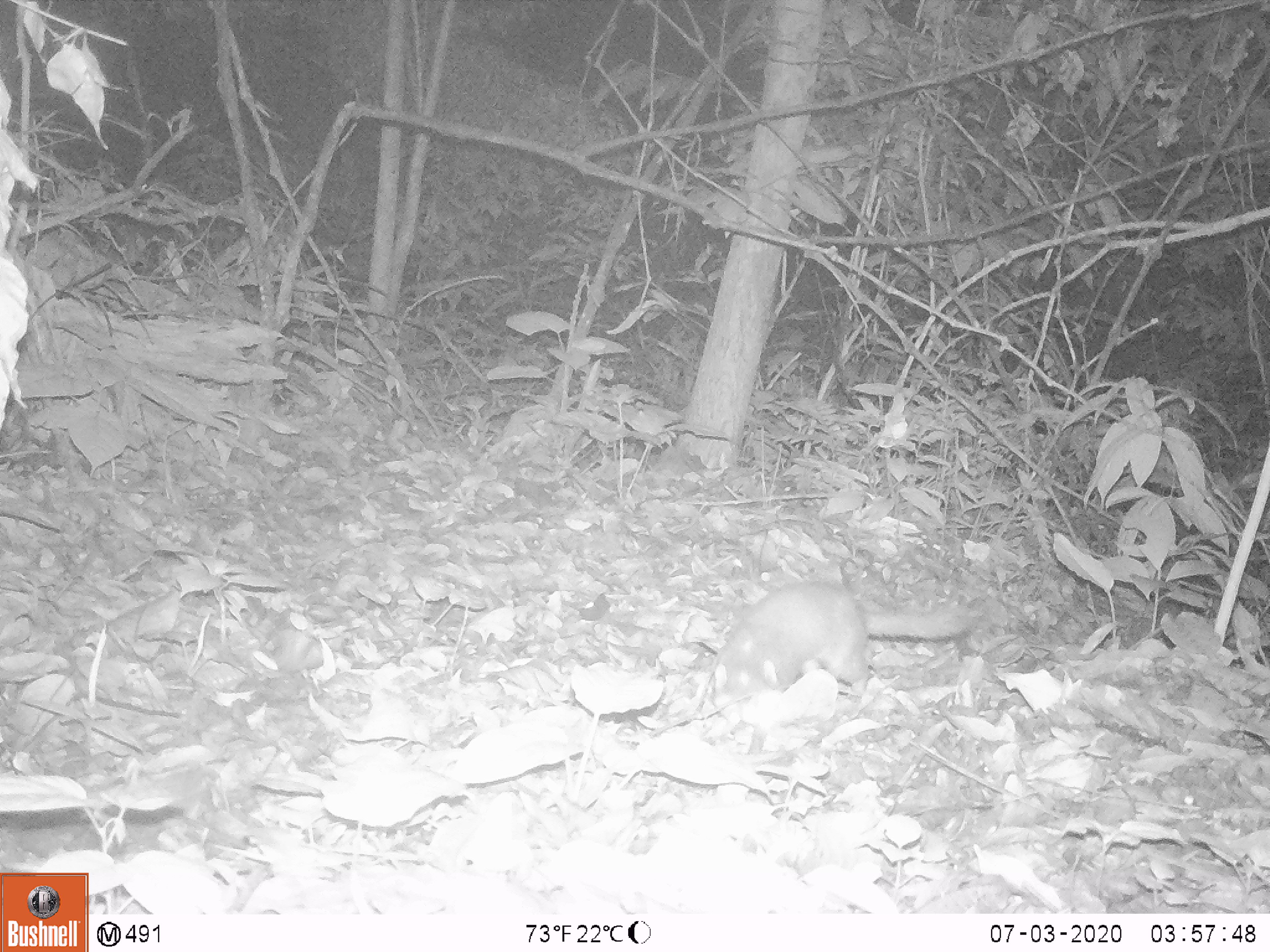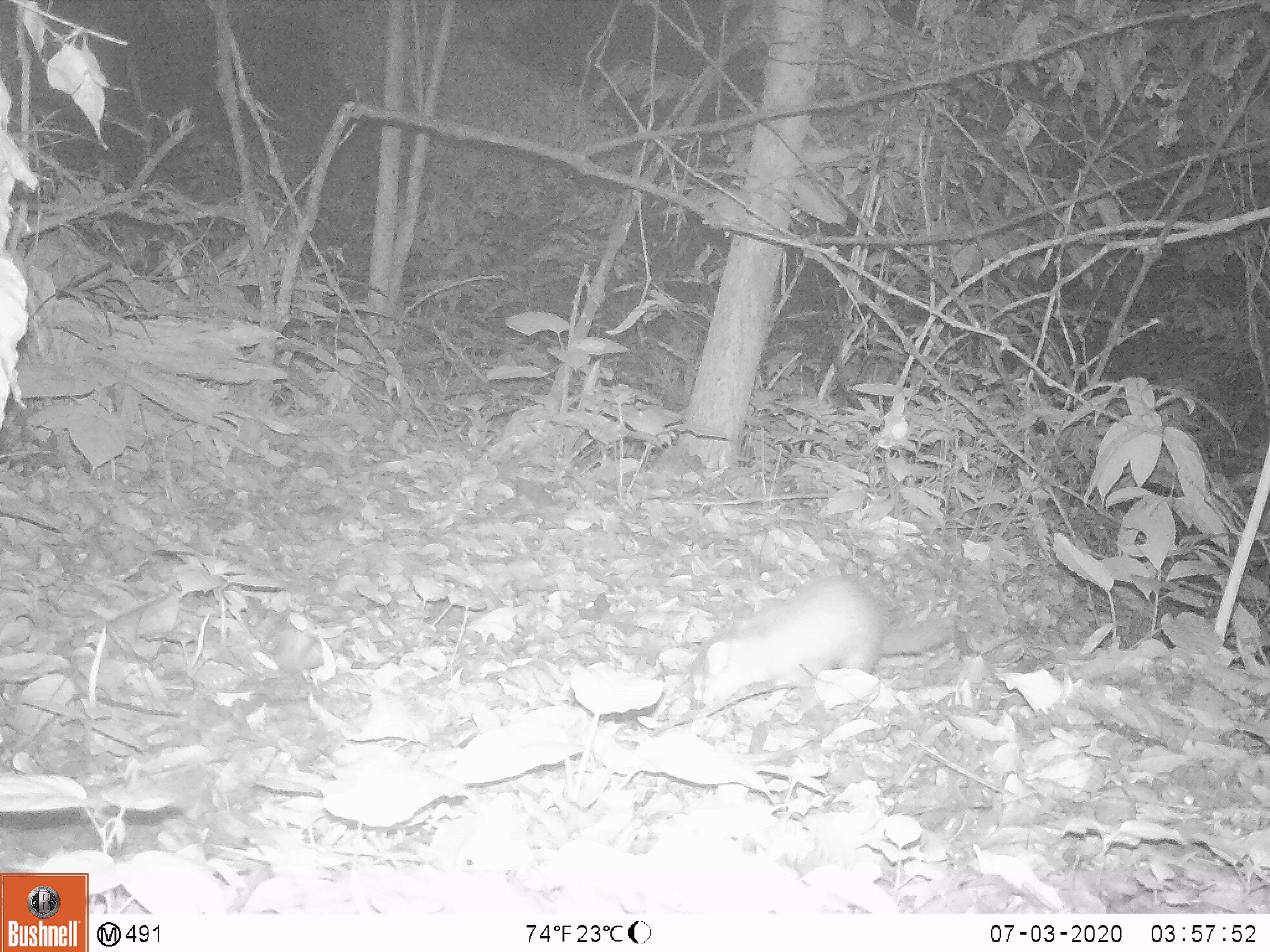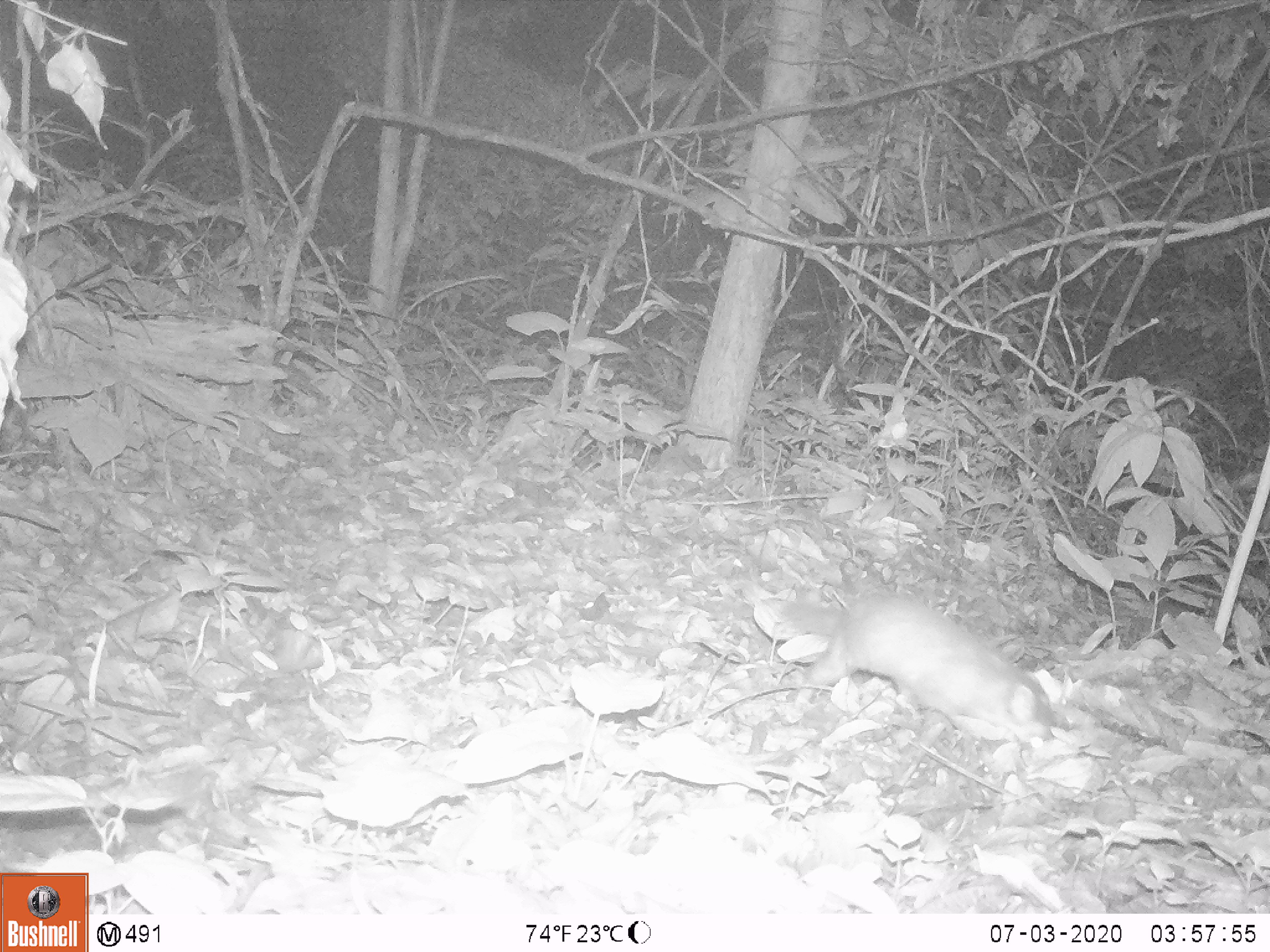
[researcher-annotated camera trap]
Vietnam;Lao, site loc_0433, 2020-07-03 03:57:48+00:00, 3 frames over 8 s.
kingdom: Animalia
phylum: Chordata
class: Mammalia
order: Carnivora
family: Mustelidae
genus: Melogale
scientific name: Melogale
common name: ferret badger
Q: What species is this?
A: Ferret badger (Melogale).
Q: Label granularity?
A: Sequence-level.